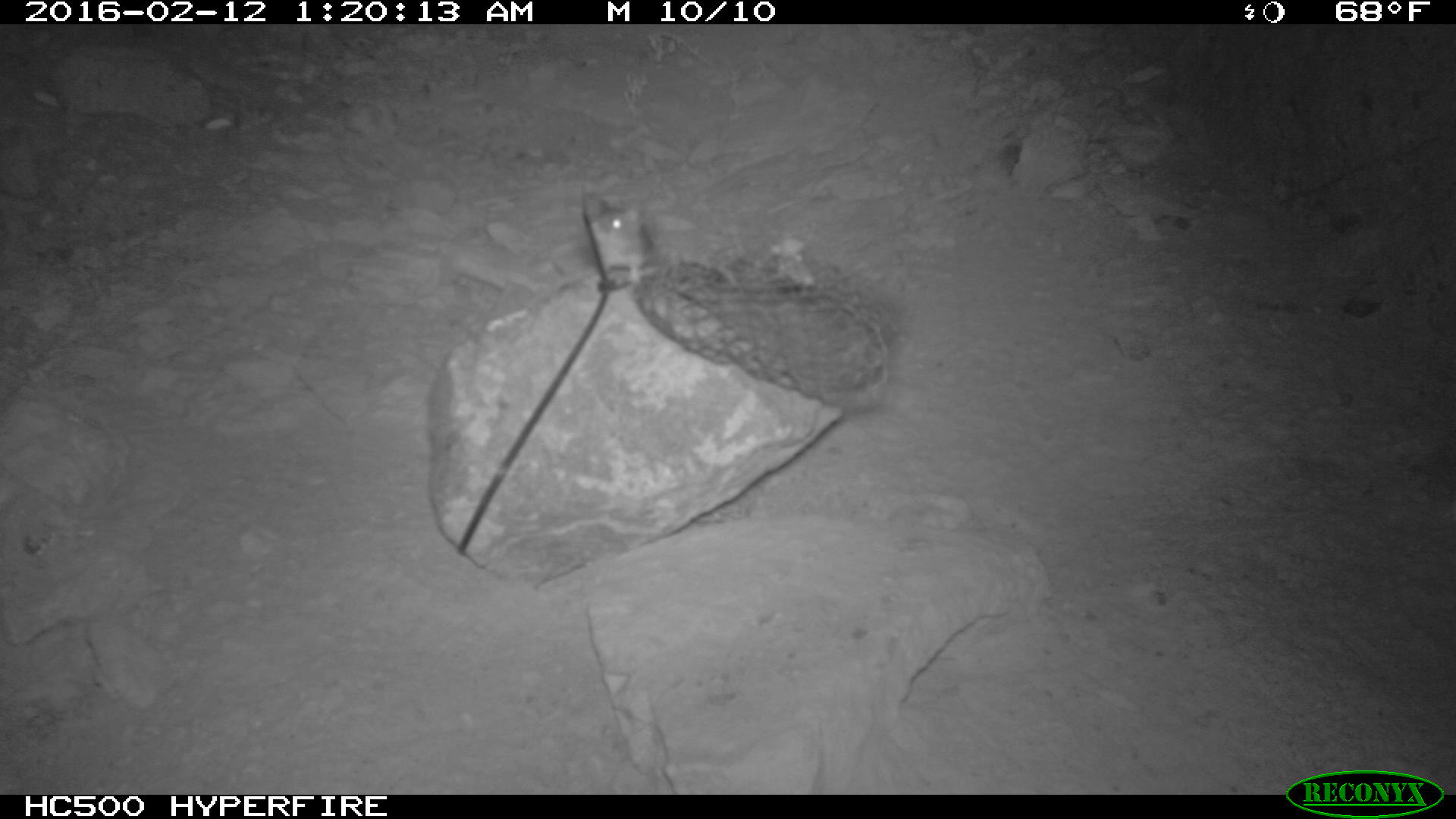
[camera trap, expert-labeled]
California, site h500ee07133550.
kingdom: Animalia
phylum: Chordata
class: Mammalia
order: Rodentia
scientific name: Rodentia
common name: rodent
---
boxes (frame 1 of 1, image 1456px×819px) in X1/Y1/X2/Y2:
rodent: 581/191/656/287